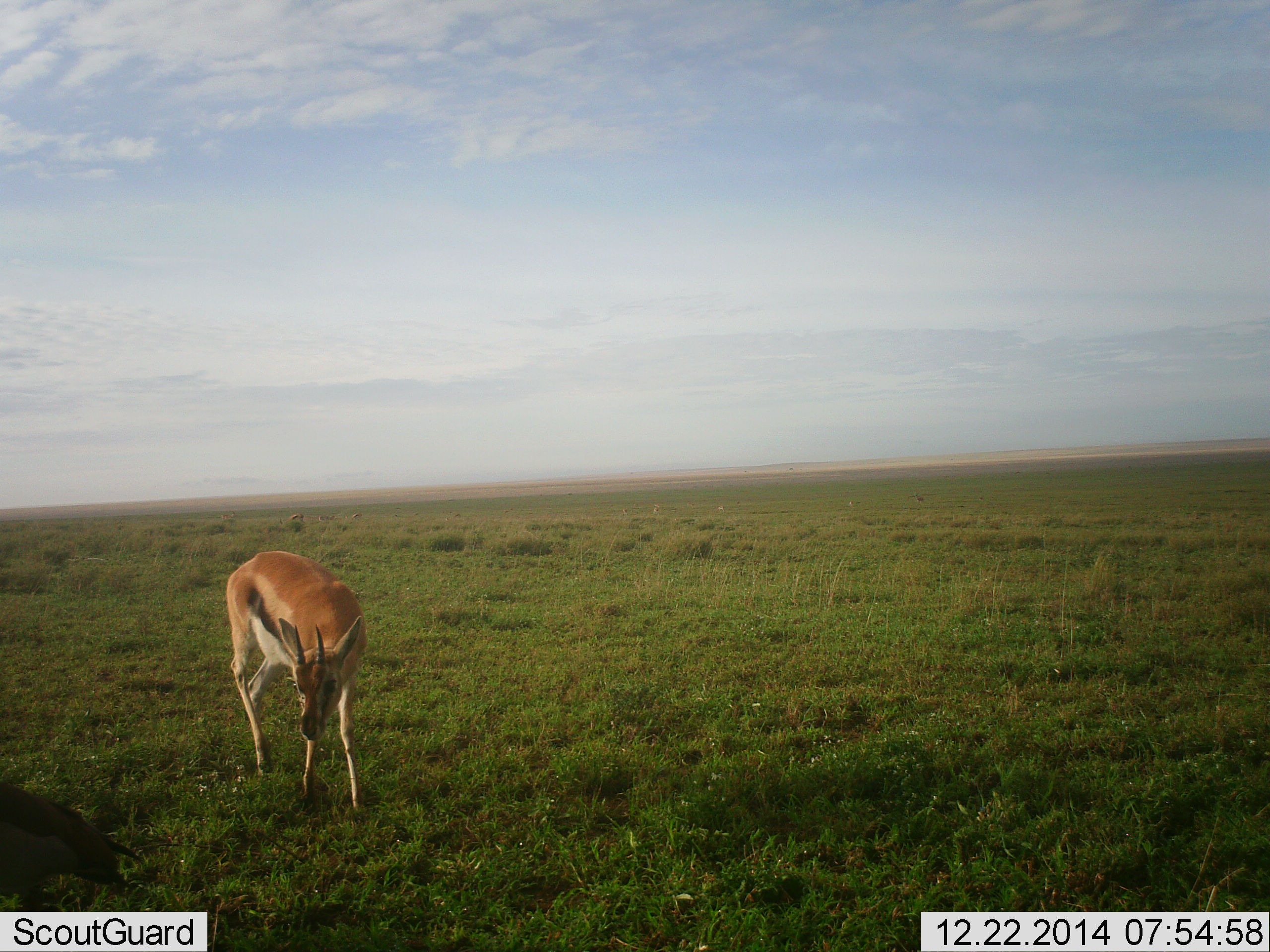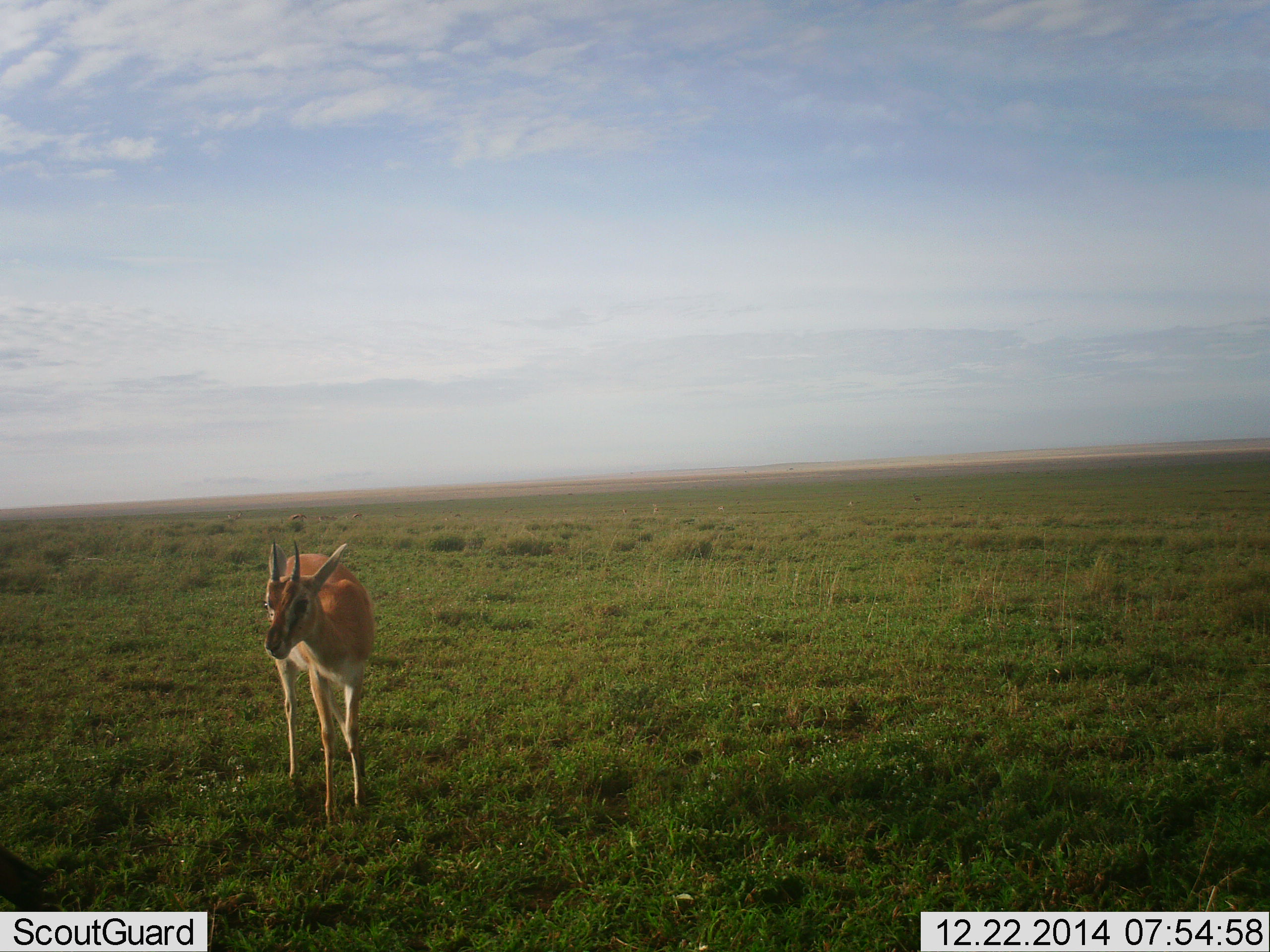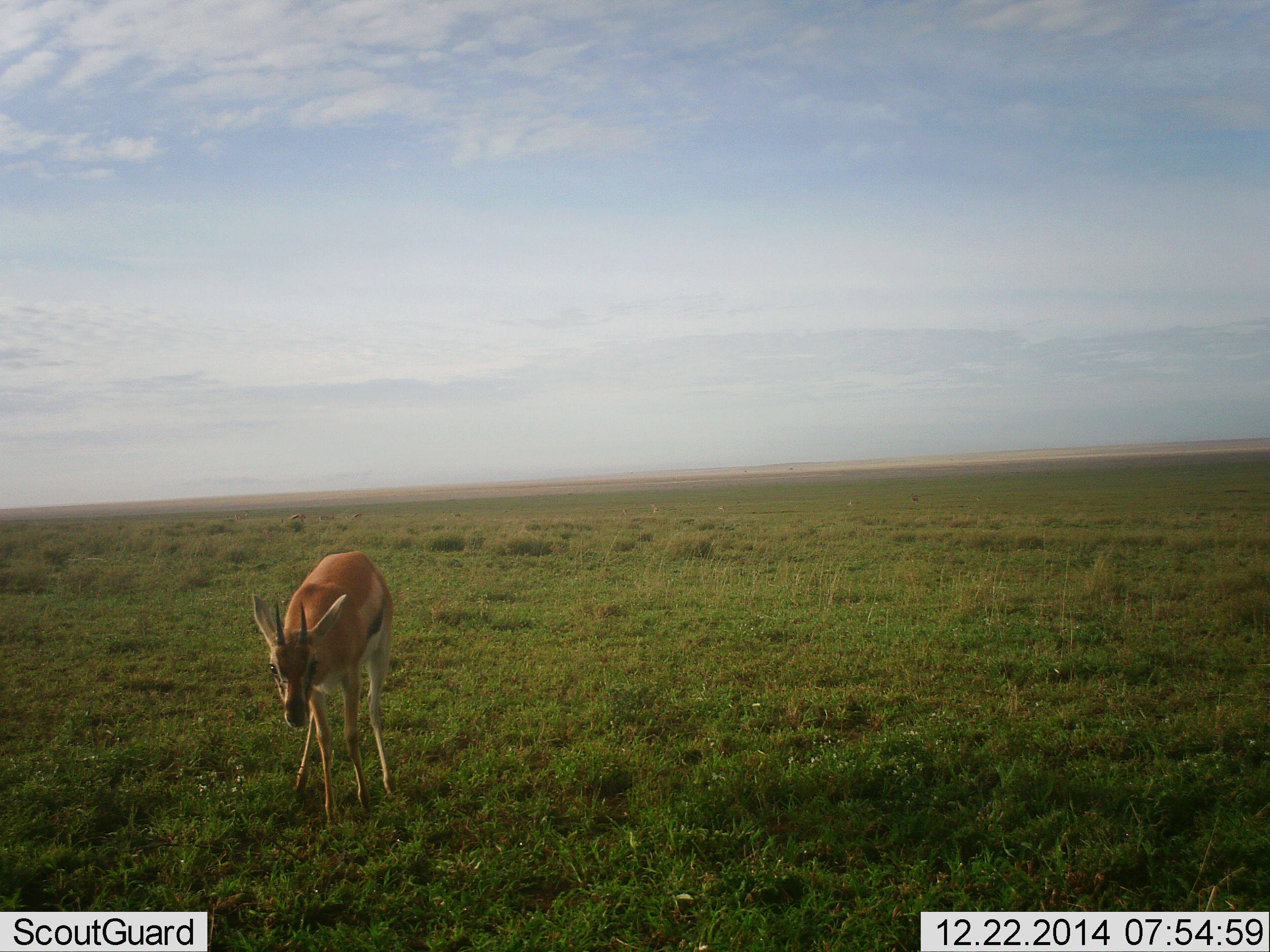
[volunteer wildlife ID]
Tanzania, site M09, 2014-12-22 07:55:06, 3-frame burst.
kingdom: Animalia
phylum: Chordata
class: Mammalia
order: Artiodactyla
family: Bovidae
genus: Eudorcas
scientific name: Eudorcas thomsonii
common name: thomson's gazelle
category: gazellethomsons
Gazellethomsons (thomson's gazelle) (Eudorcas thomsonii), count 1. Behavior (volunteer vote fractions): standing 64%, resting 0%, moving 18%, interacting 0%. Young present (vote fraction): 0%. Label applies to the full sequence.